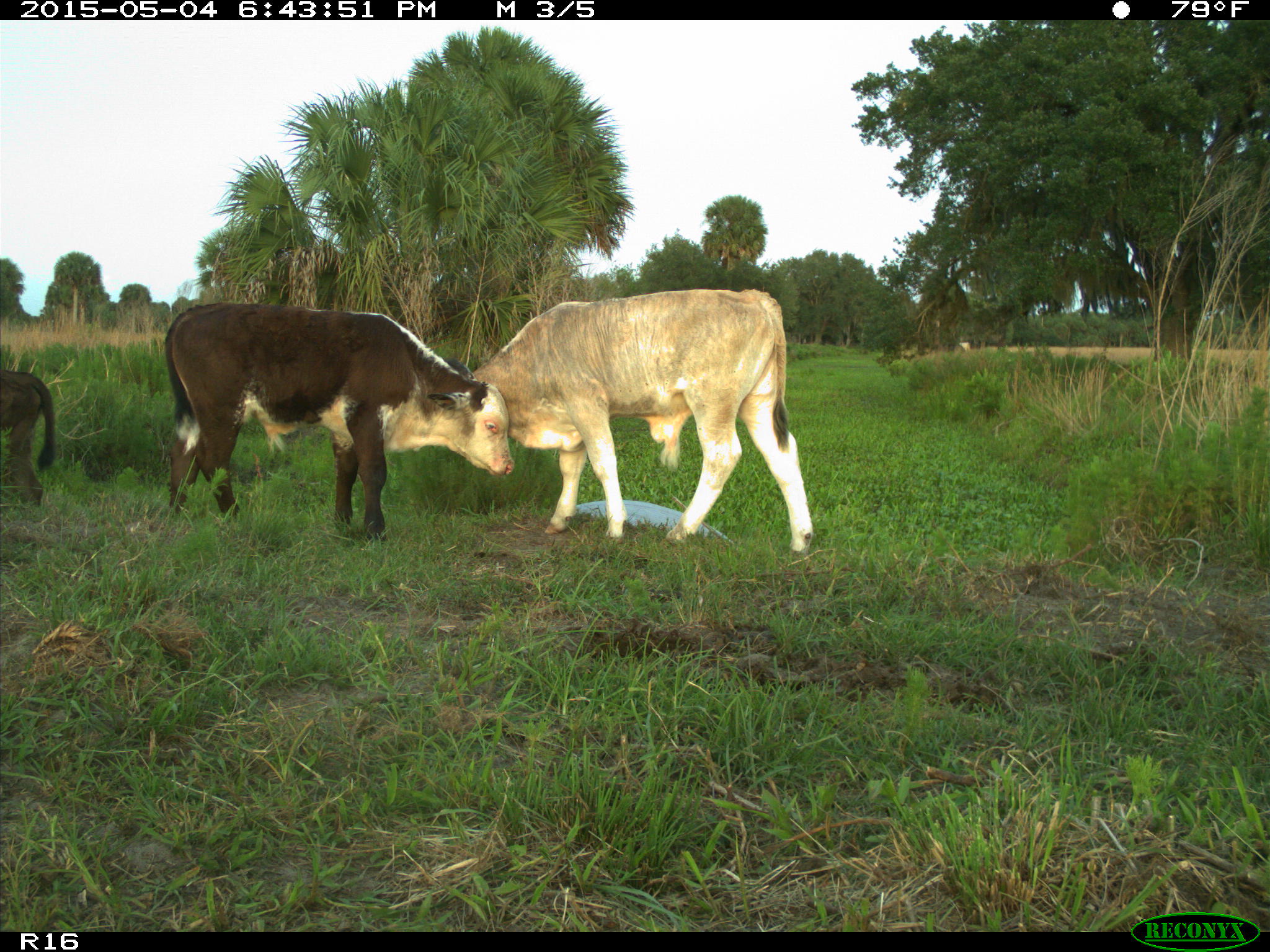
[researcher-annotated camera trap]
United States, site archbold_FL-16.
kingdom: Animalia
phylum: Chordata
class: Mammalia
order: Artiodactyla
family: Bovidae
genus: Bos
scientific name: Bos taurus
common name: domestic cow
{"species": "Bos taurus (domestic cow)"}